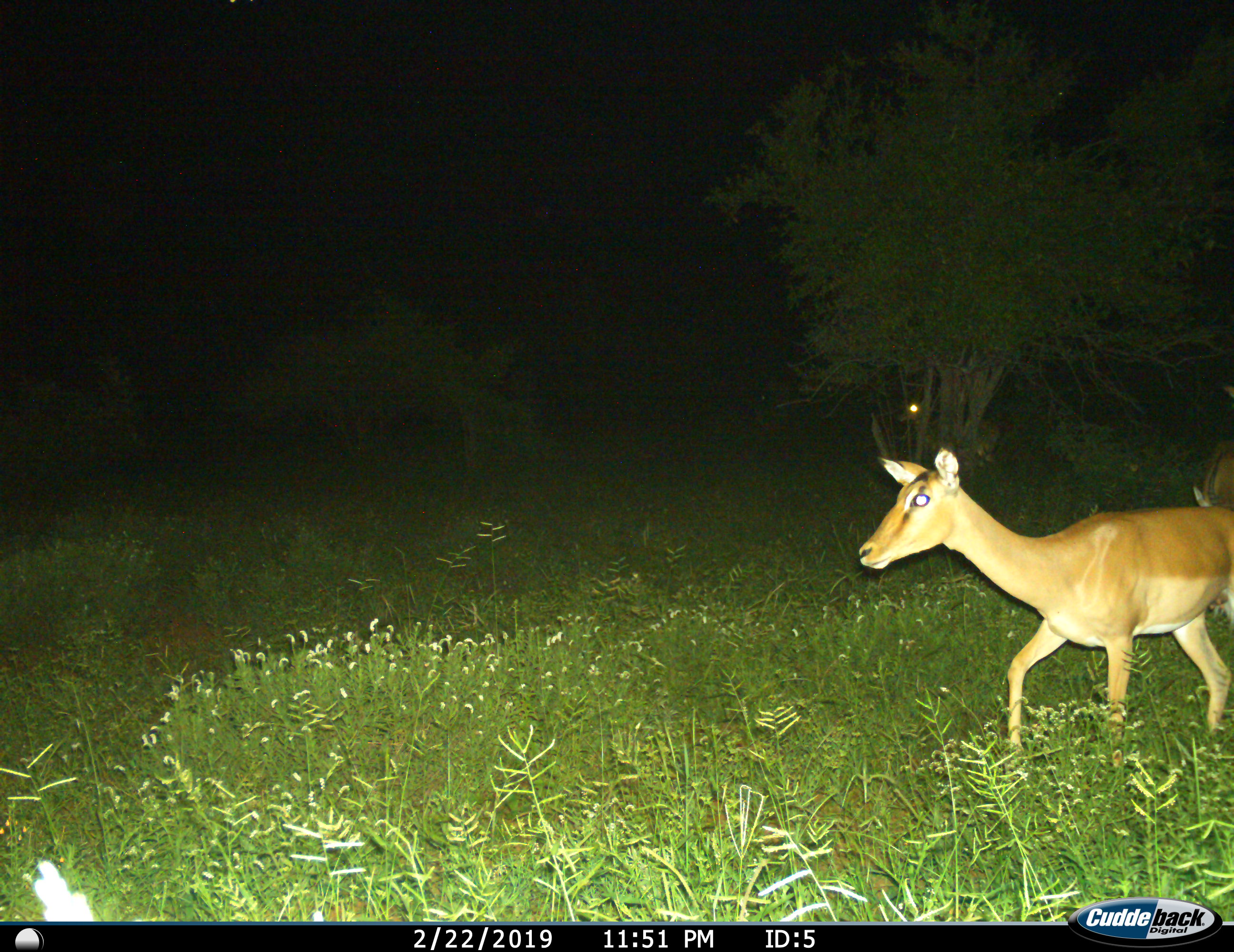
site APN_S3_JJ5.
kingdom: Animalia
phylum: Chordata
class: Mammalia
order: Artiodactyla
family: Bovidae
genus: Aepyceros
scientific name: Aepyceros melampus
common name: impala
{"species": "impala (Aepyceros melampus)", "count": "2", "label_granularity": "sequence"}